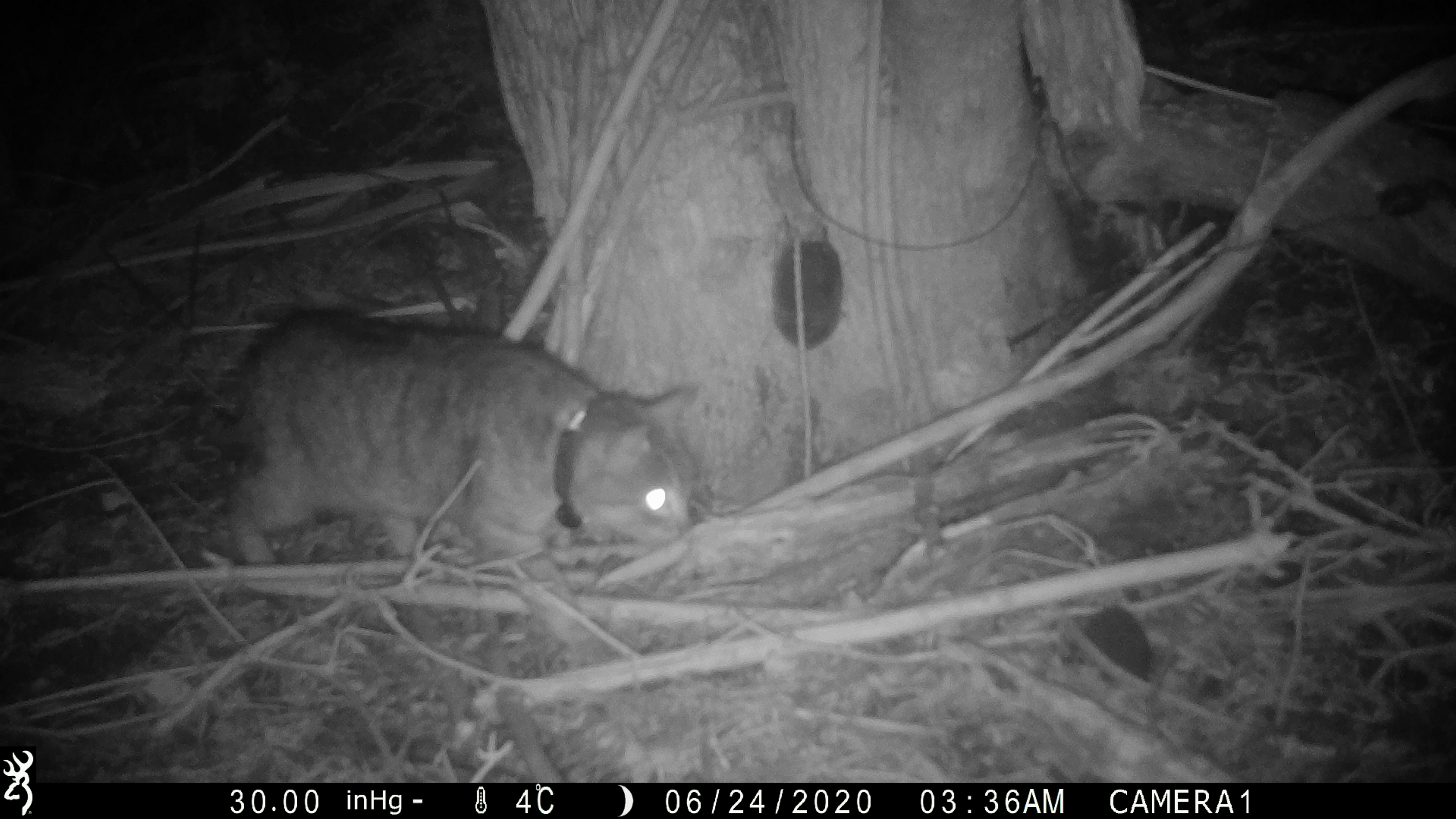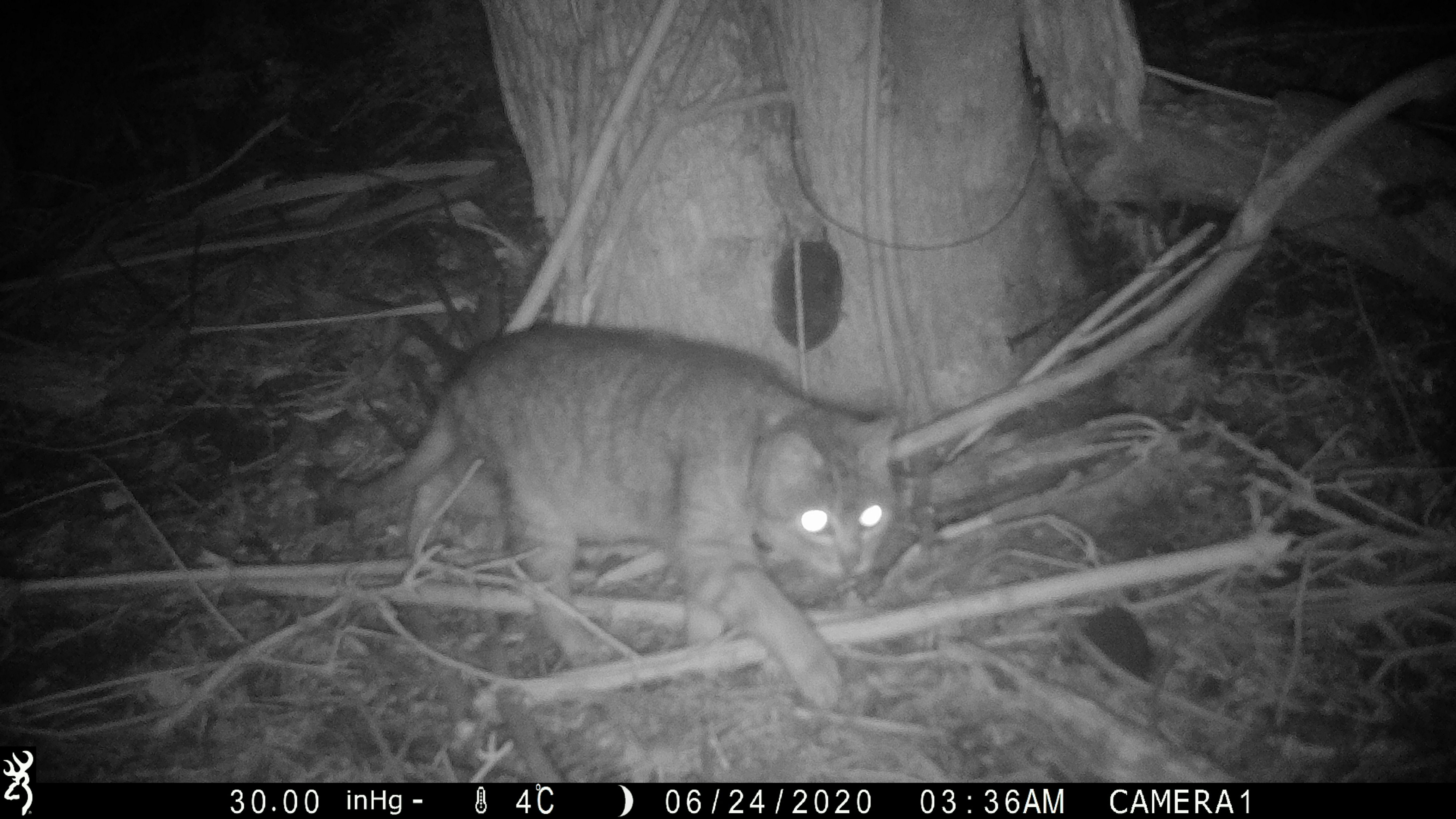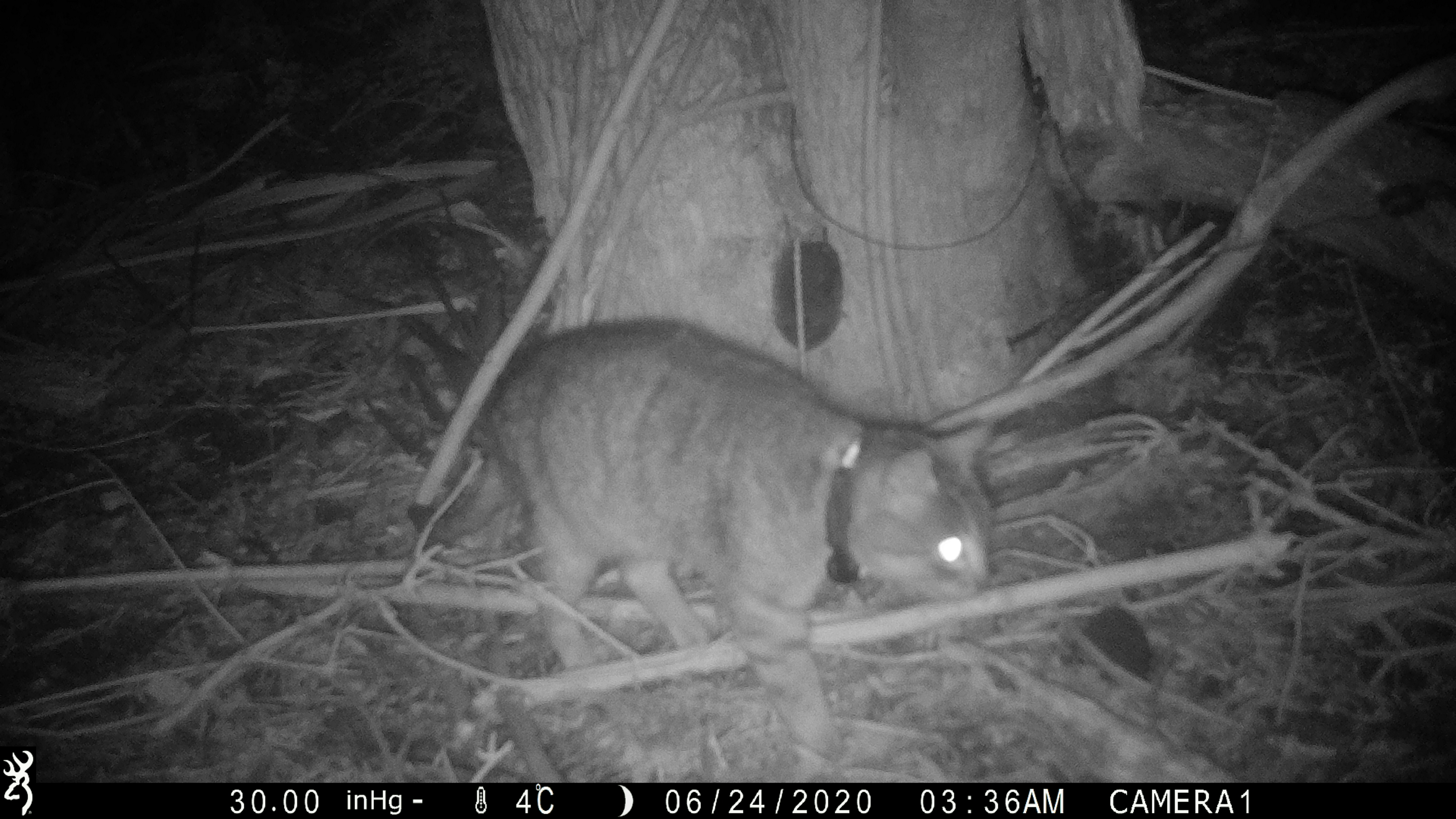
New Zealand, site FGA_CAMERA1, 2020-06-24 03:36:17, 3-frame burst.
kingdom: Animalia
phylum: Chordata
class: Mammalia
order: Carnivora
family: Felidae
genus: Felis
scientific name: Felis catus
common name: domestic cat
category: cat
Cat (domestic cat) (Felis catus).